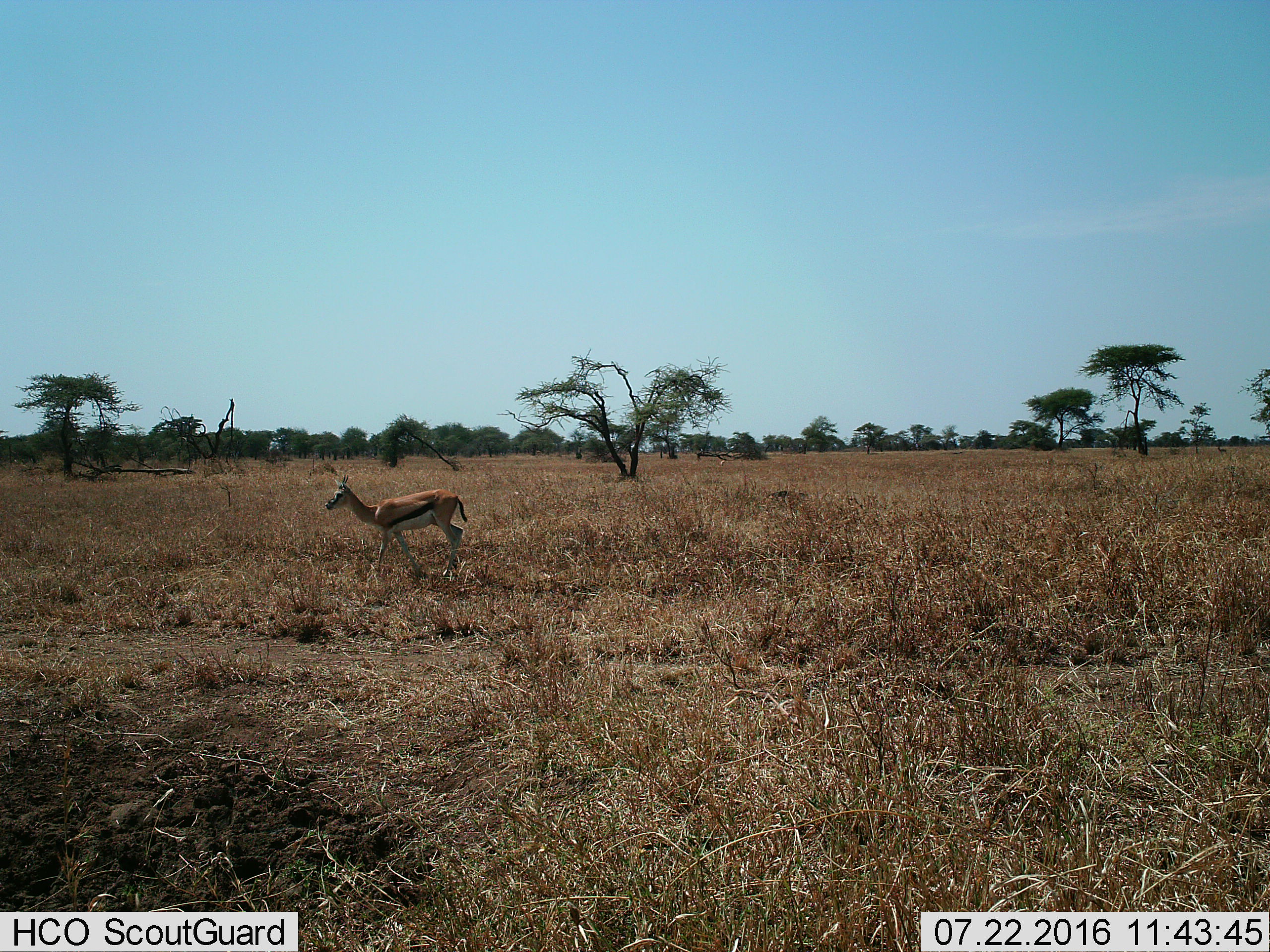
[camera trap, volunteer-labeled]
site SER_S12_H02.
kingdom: Animalia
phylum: Chordata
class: Mammalia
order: Artiodactyla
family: Bovidae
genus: Eudorcas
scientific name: Eudorcas thomsonii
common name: thomson's gazelle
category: gazellethomsons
Gazellethomsons (thomson's gazelle) (Eudorcas thomsonii), count 1. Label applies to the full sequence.